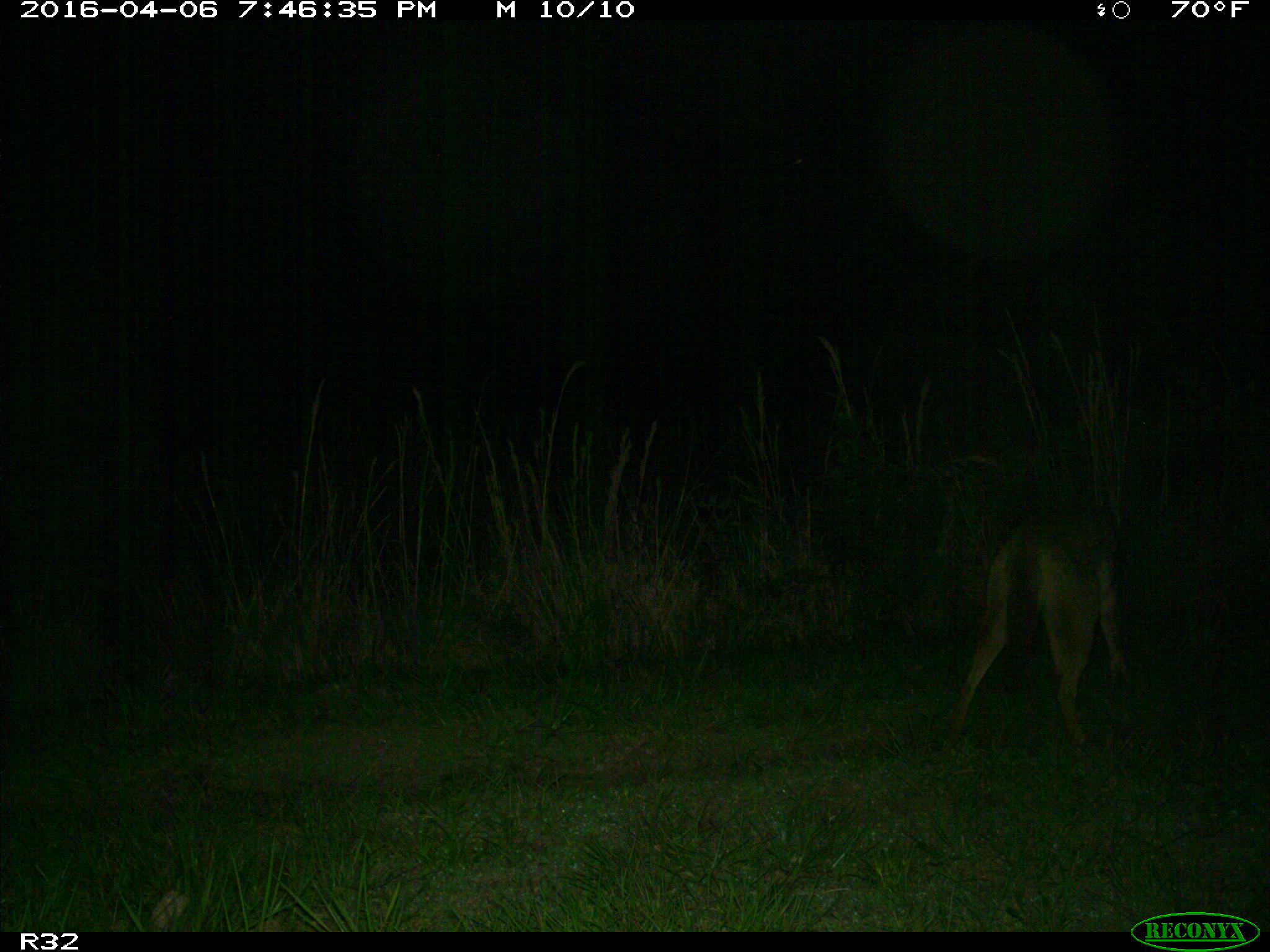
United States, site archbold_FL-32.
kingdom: Animalia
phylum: Chordata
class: Mammalia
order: Carnivora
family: Canidae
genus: Canis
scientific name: Canis latrans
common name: coyote